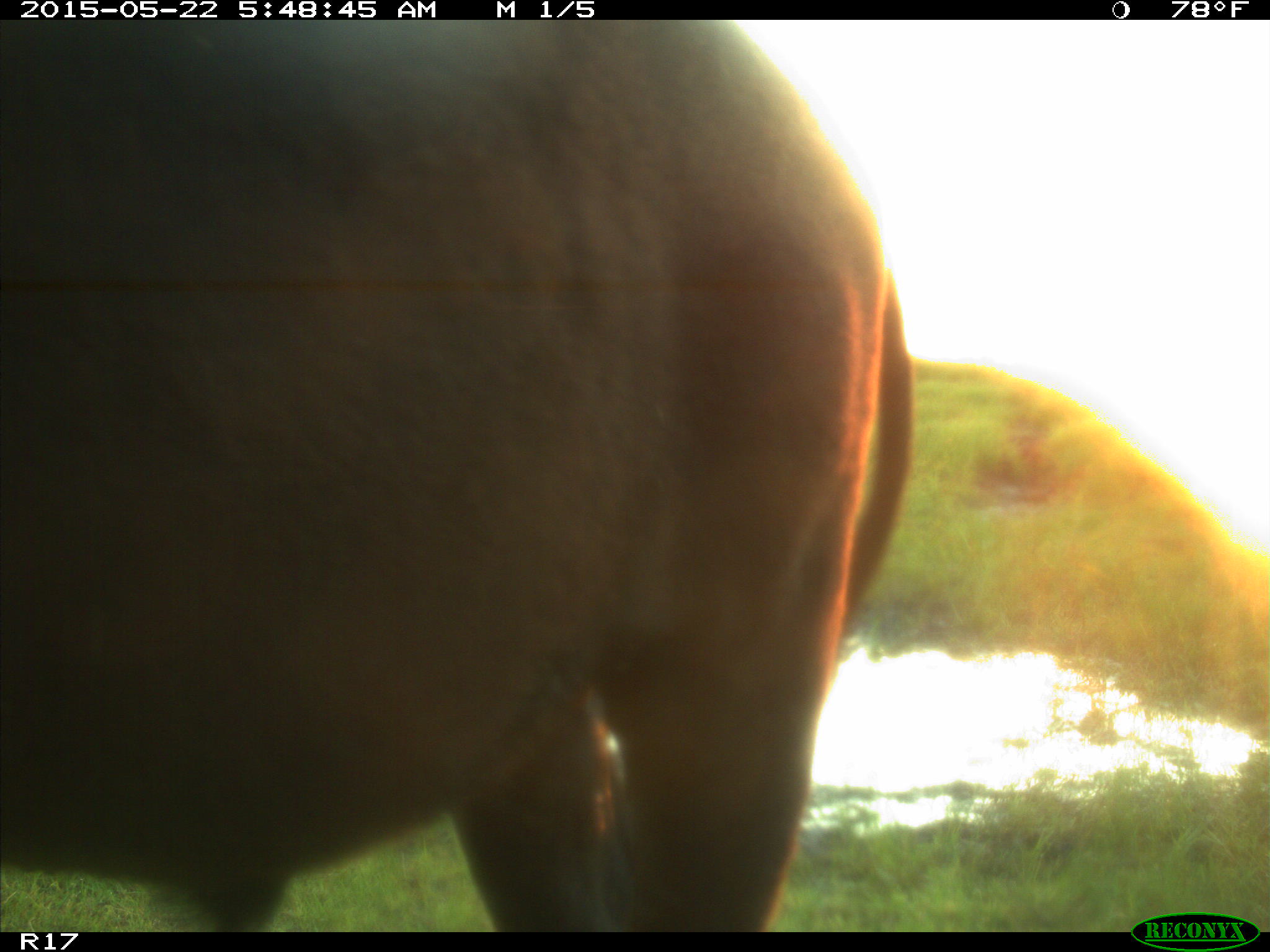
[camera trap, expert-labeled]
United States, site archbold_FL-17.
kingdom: Animalia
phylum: Chordata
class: Mammalia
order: Artiodactyla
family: Bovidae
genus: Bos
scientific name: Bos taurus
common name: domestic cow